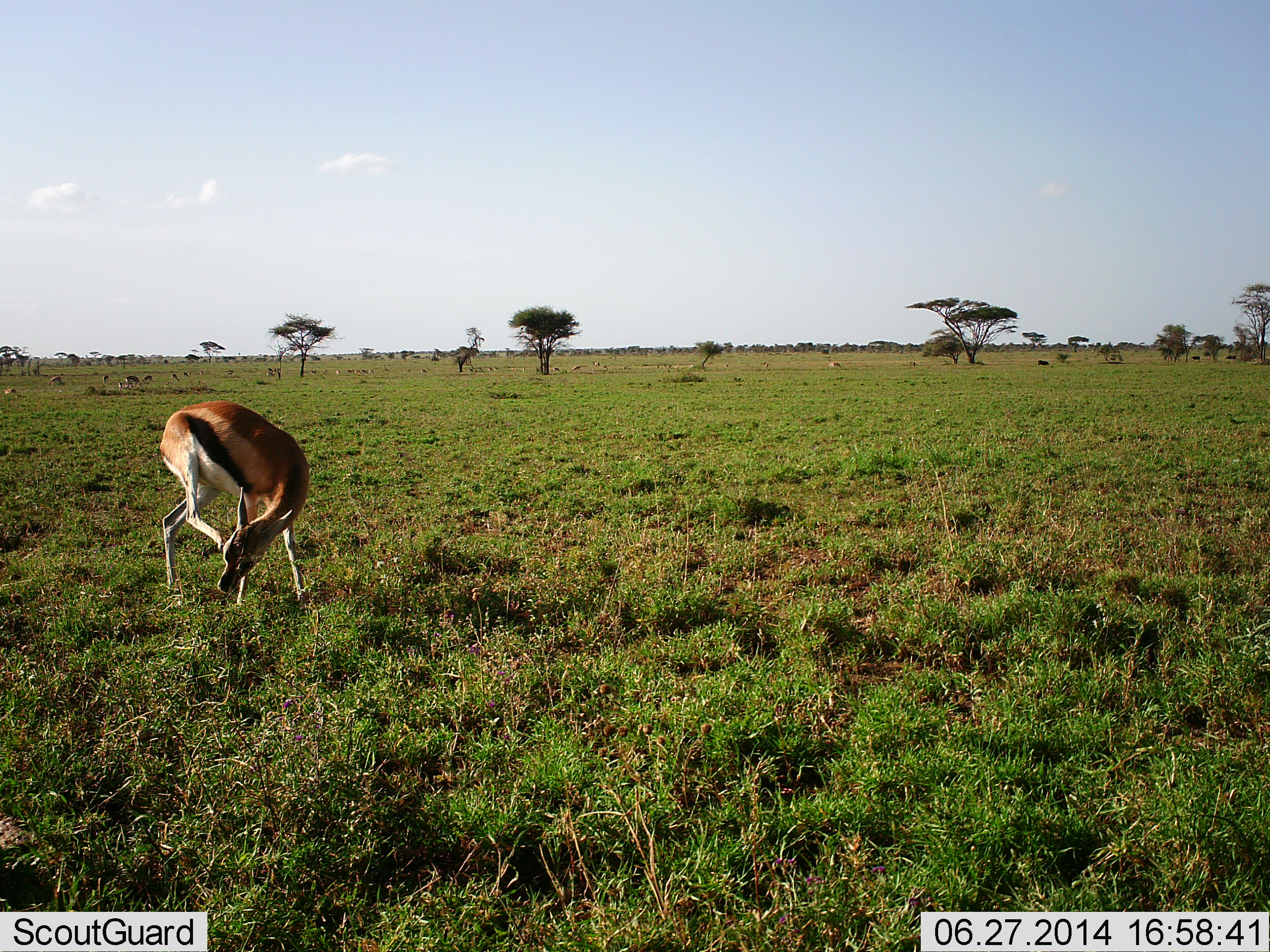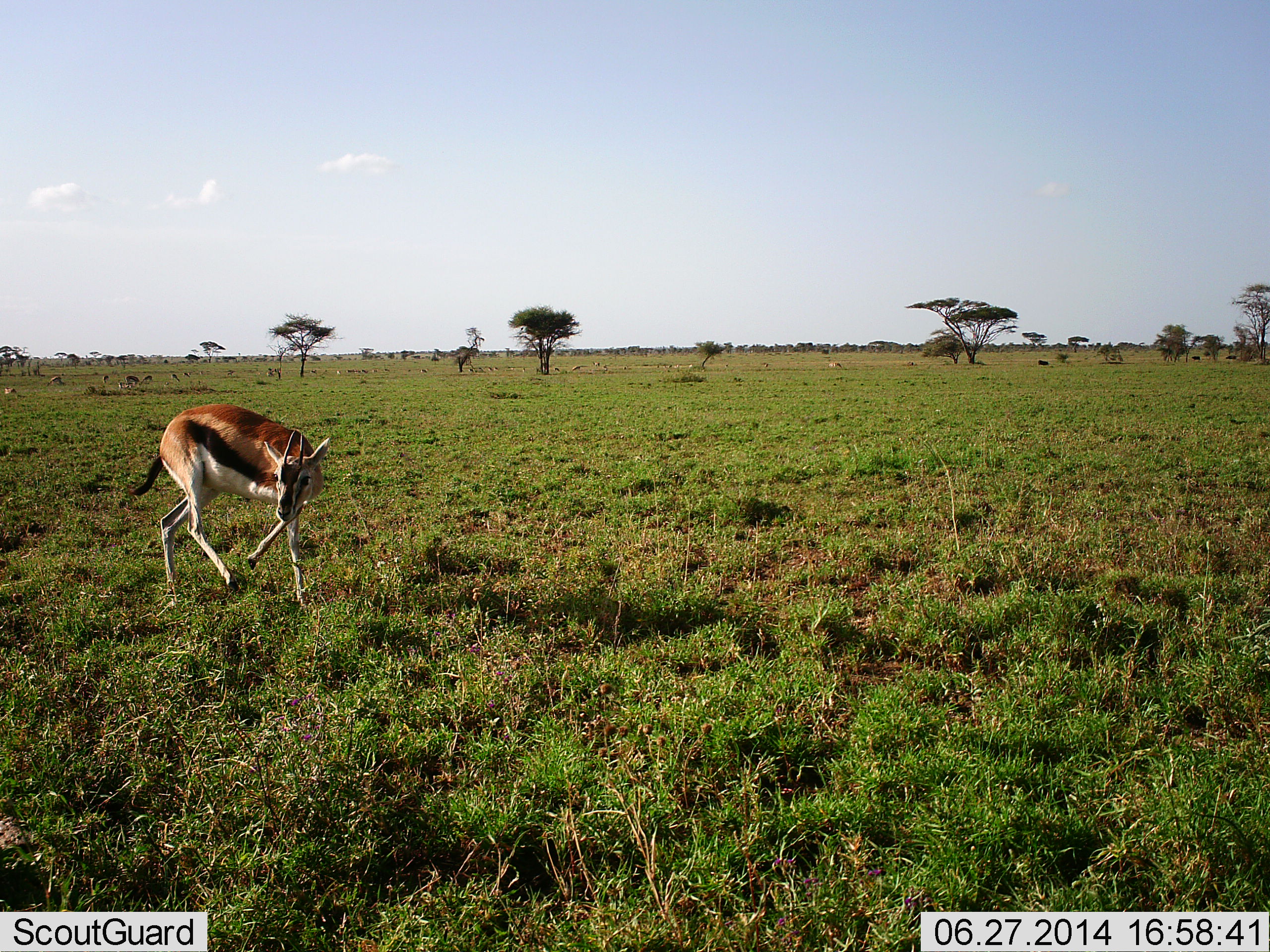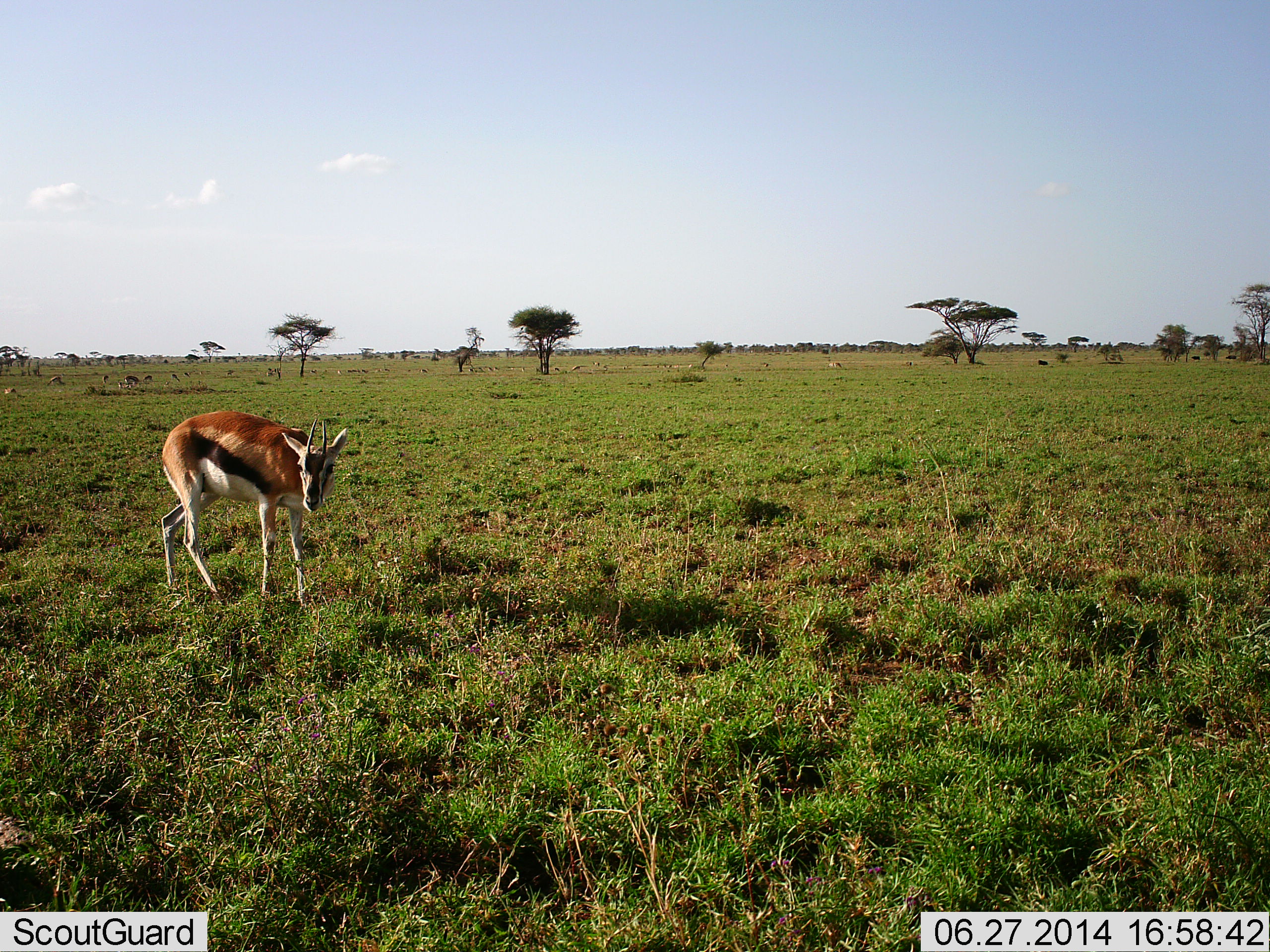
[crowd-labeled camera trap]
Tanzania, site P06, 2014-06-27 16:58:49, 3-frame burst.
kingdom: Animalia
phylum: Chordata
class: Mammalia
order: Artiodactyla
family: Bovidae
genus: Eudorcas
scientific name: Eudorcas thomsonii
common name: thomson's gazelle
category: gazellethomsons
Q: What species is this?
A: Gazellethomsons (thomson's gazelle) (Eudorcas thomsonii).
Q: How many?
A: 1.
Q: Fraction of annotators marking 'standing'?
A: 80%.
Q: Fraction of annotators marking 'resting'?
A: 0%.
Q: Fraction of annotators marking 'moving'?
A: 20%.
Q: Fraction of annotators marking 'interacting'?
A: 0%.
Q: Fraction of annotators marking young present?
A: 0%.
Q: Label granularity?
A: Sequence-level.